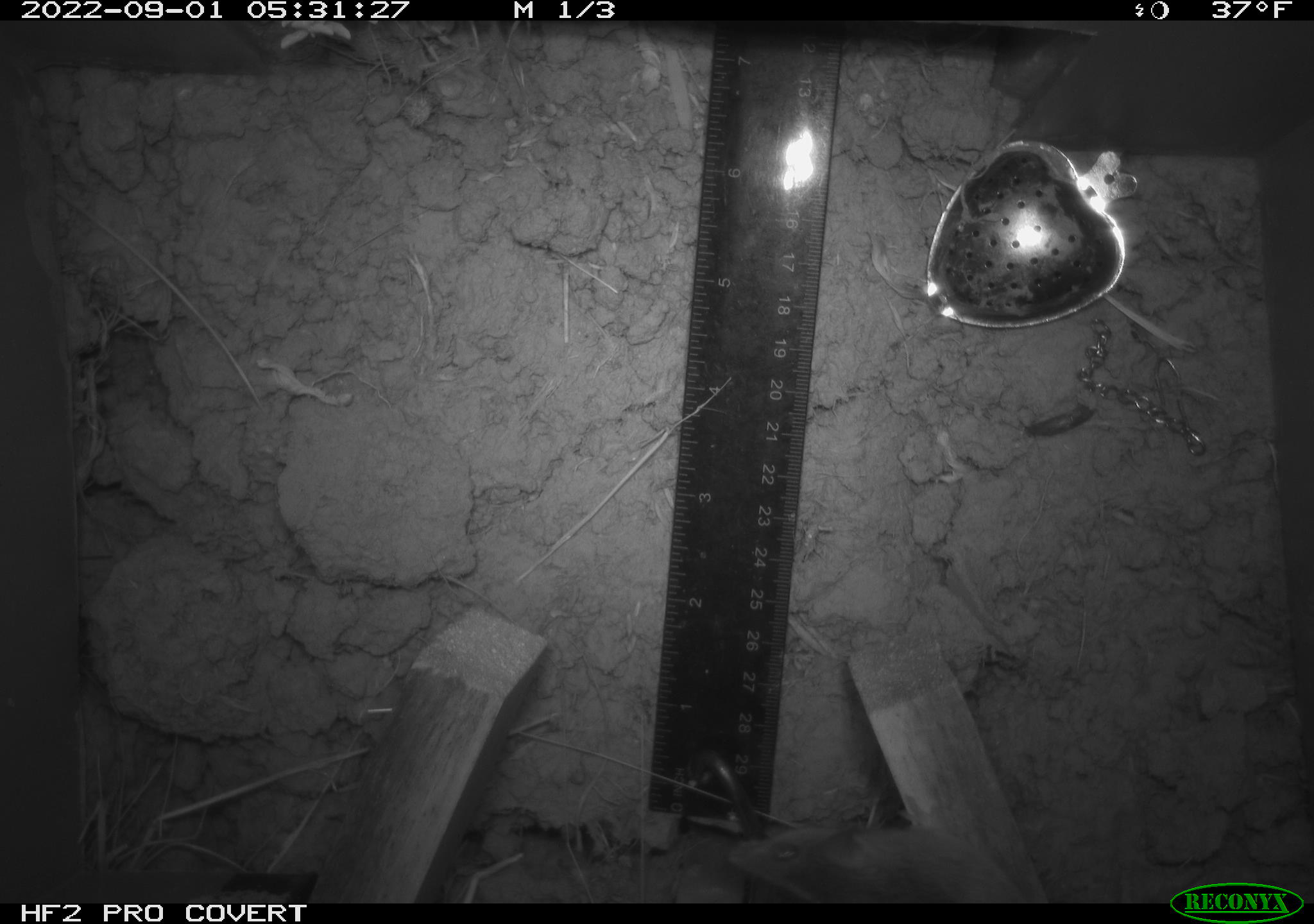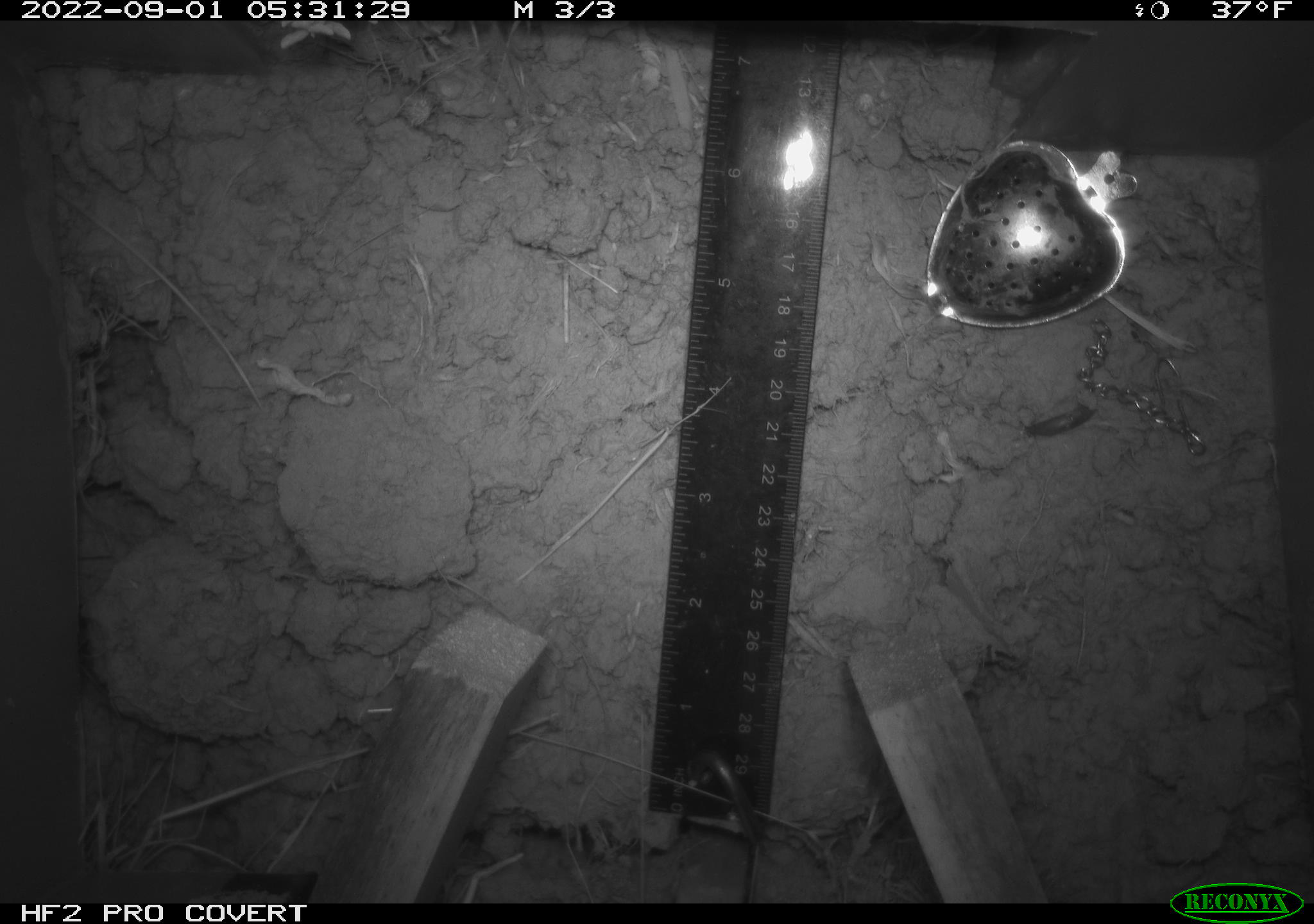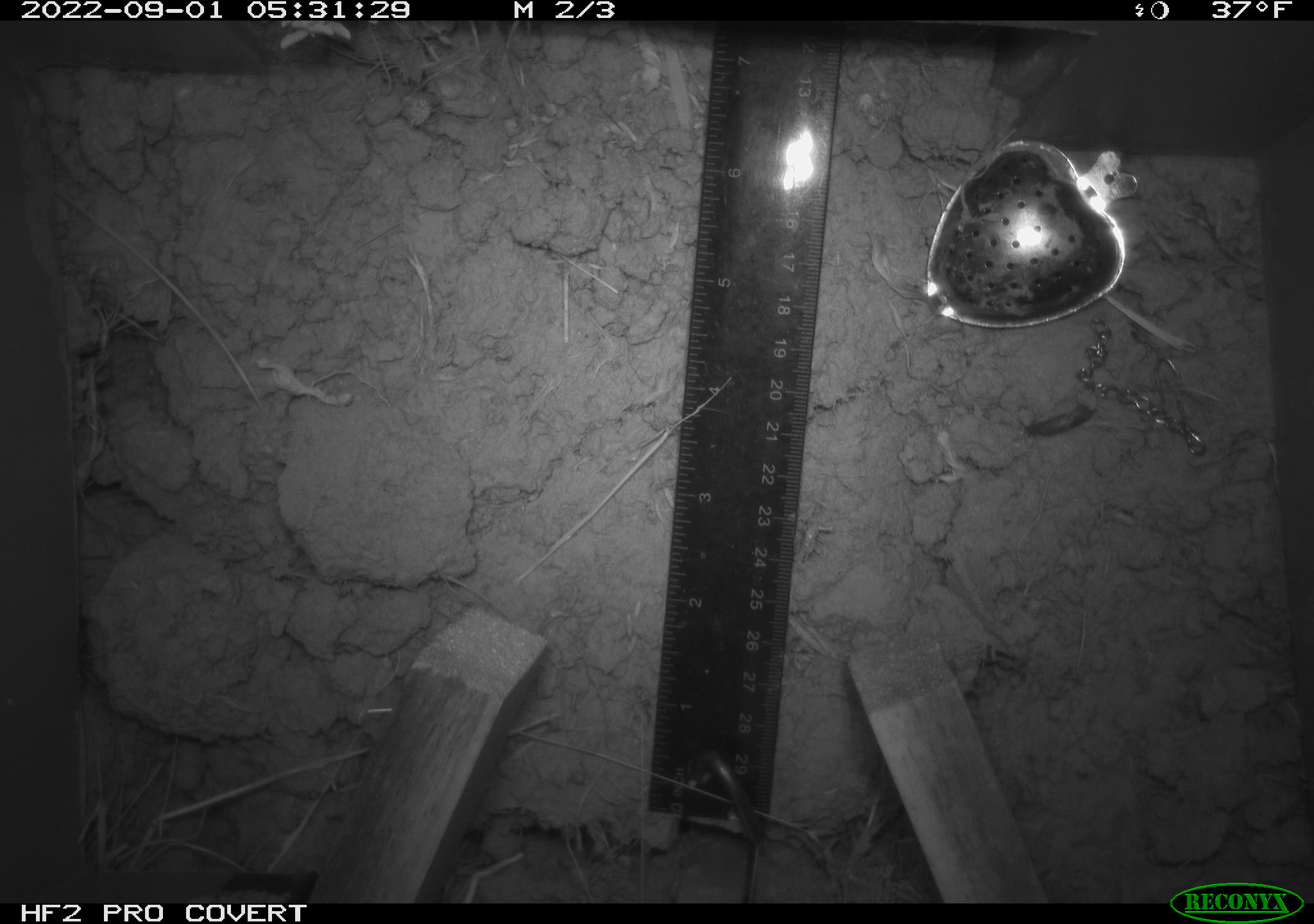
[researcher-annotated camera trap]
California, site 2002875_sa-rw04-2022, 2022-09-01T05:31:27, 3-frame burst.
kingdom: Animalia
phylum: Chordata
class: Mammalia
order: Rodentia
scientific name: Rodentia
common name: mouse species